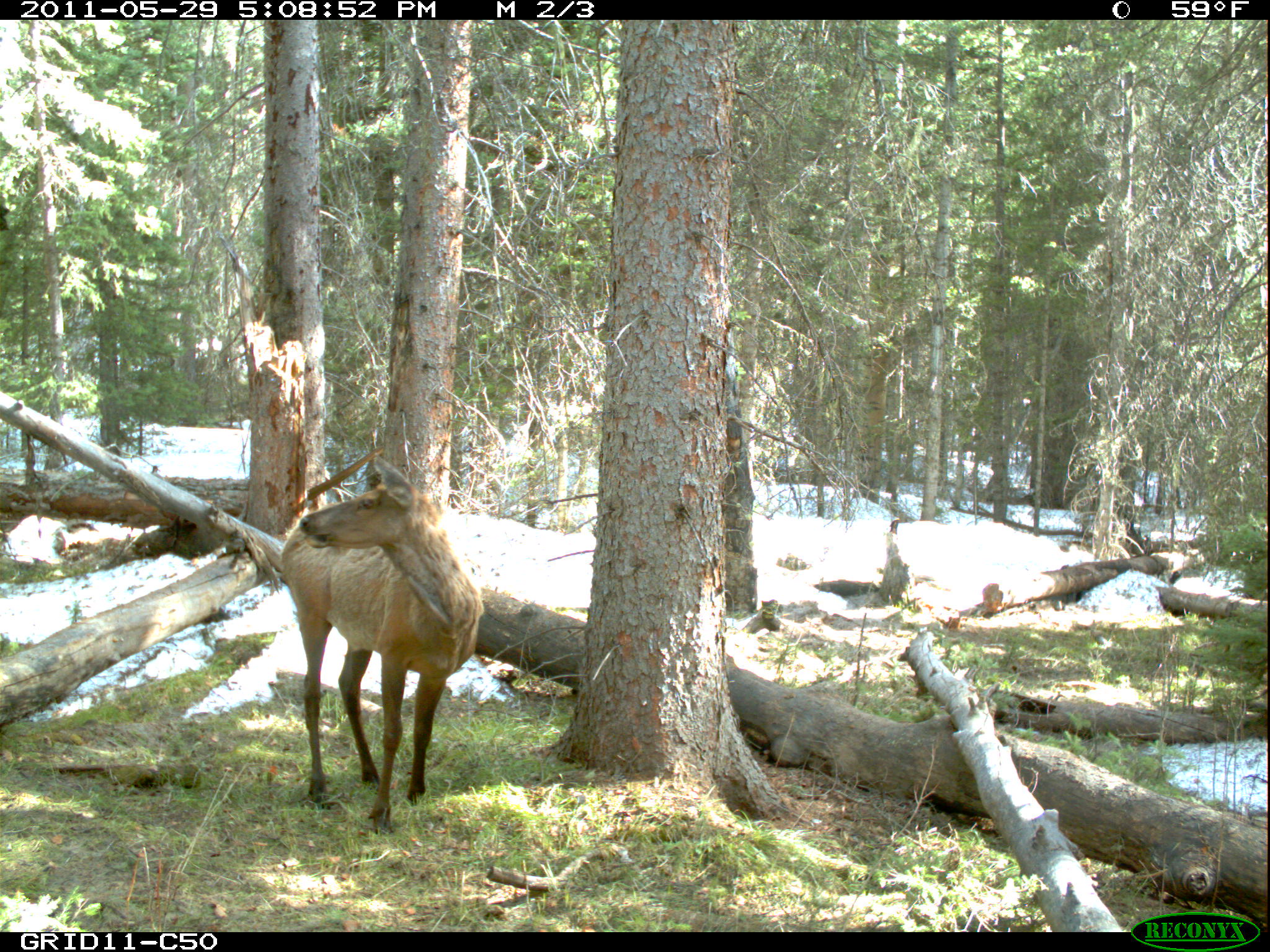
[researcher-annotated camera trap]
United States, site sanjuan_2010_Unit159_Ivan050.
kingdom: Animalia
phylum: Chordata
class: Mammalia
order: Artiodactyla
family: Cervidae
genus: Cervus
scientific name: Cervus elaphus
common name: red deer